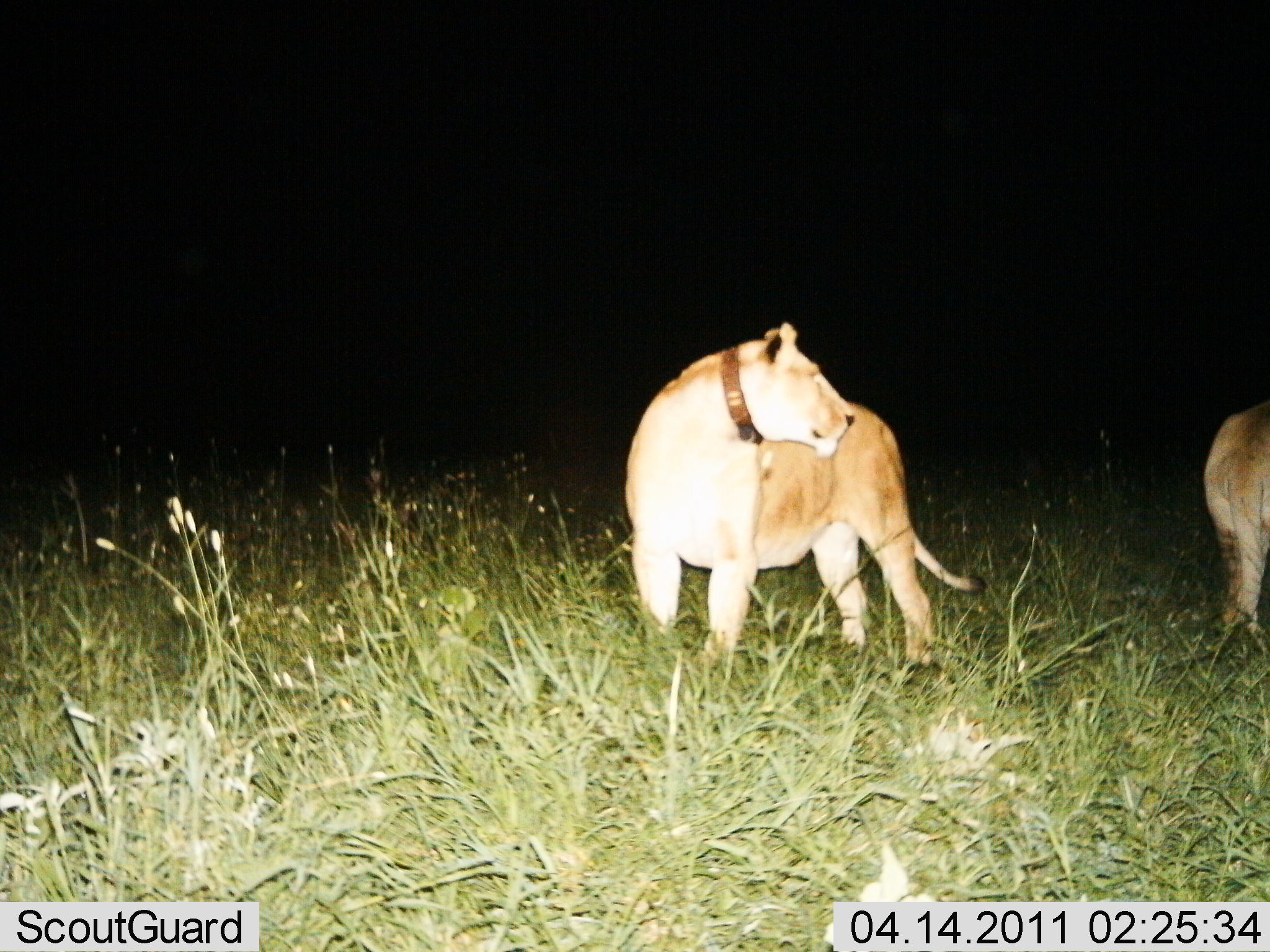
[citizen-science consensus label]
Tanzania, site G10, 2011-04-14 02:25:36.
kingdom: Animalia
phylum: Chordata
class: Mammalia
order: Carnivora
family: Felidae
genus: Panthera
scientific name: Panthera leo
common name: lion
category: lionfemale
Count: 2.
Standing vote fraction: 100%.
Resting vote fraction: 0%.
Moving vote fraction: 8%.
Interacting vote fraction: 0%.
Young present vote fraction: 0%.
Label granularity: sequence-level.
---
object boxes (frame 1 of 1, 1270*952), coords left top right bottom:
animal: 623 321 986 668; 1202 400 1270 633